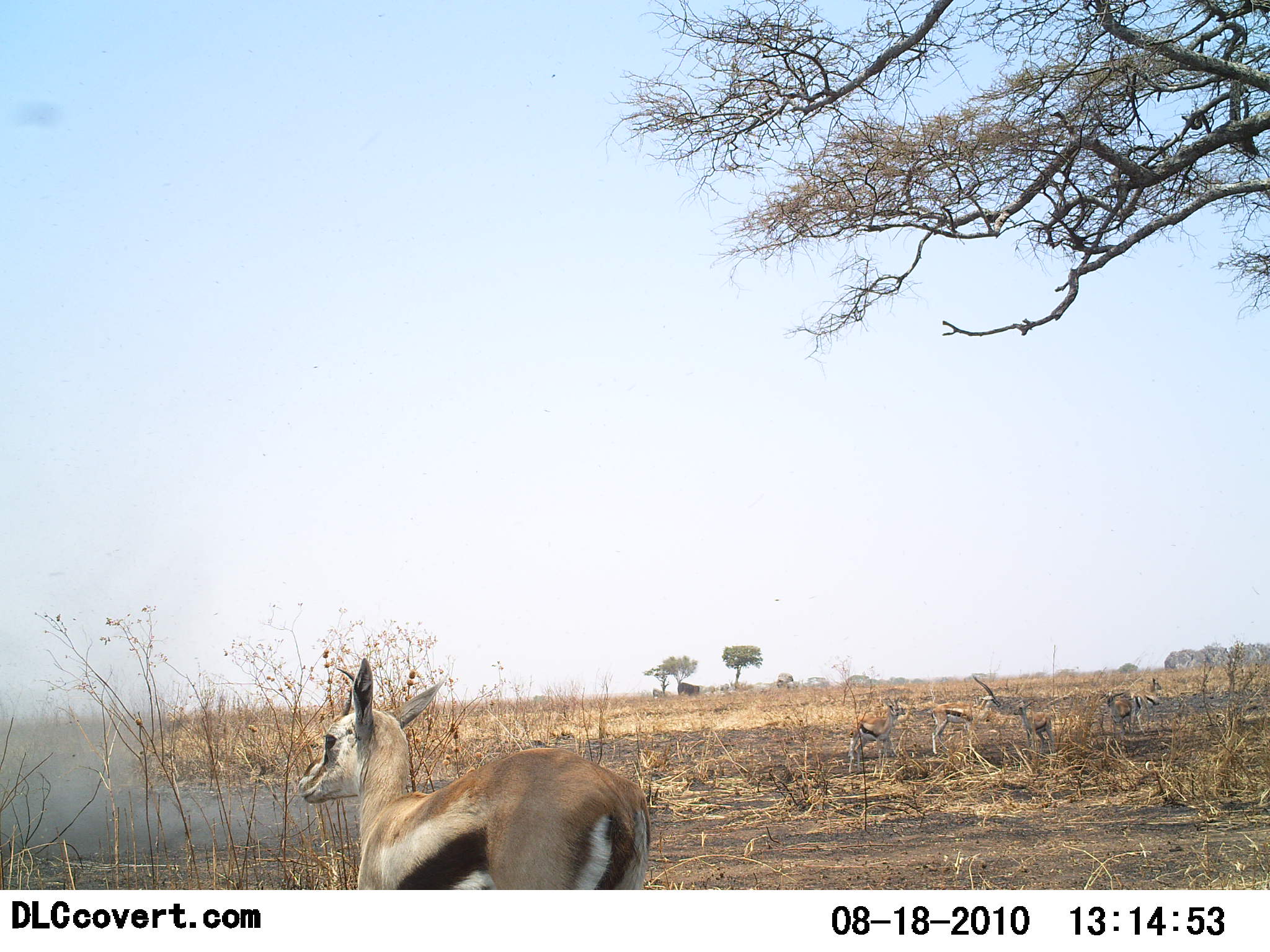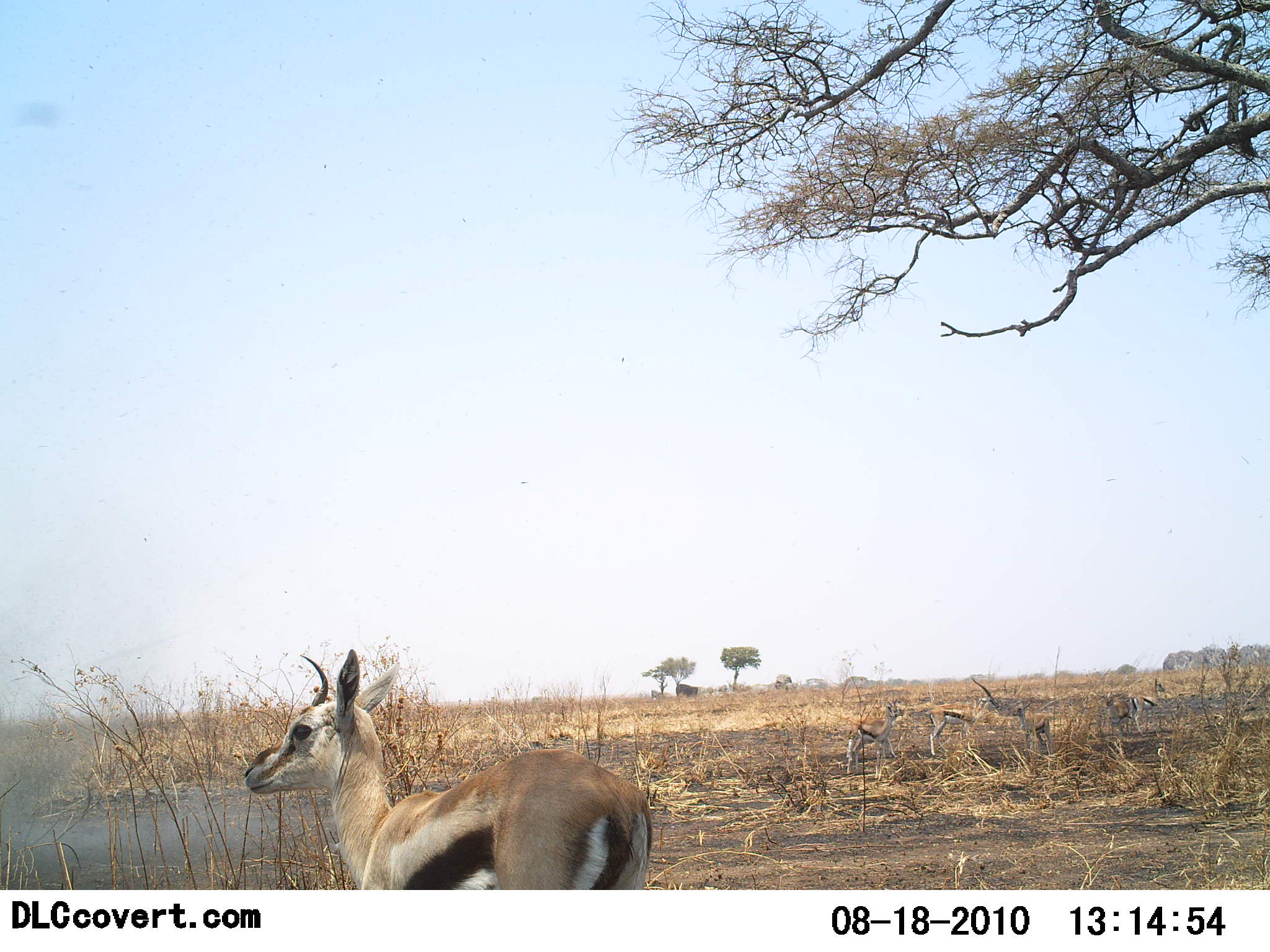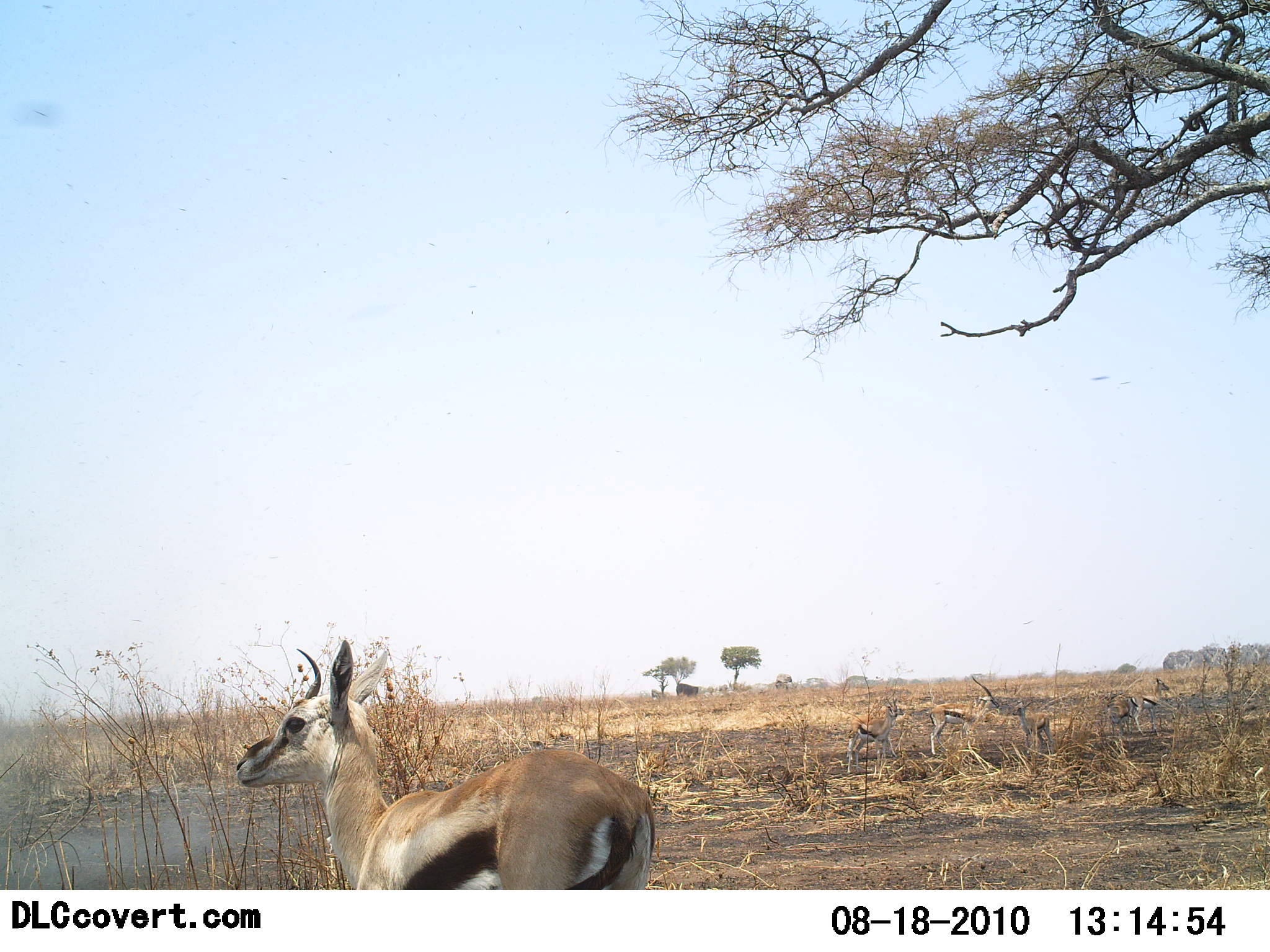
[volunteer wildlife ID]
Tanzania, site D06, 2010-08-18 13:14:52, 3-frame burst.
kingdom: Animalia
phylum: Chordata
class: Mammalia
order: Artiodactyla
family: Bovidae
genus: Eudorcas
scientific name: Eudorcas thomsonii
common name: thomson's gazelle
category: gazellethomsons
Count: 1.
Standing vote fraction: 92%.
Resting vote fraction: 0%.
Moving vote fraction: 8%.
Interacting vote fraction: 8%.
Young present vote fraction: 0%.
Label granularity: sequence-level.